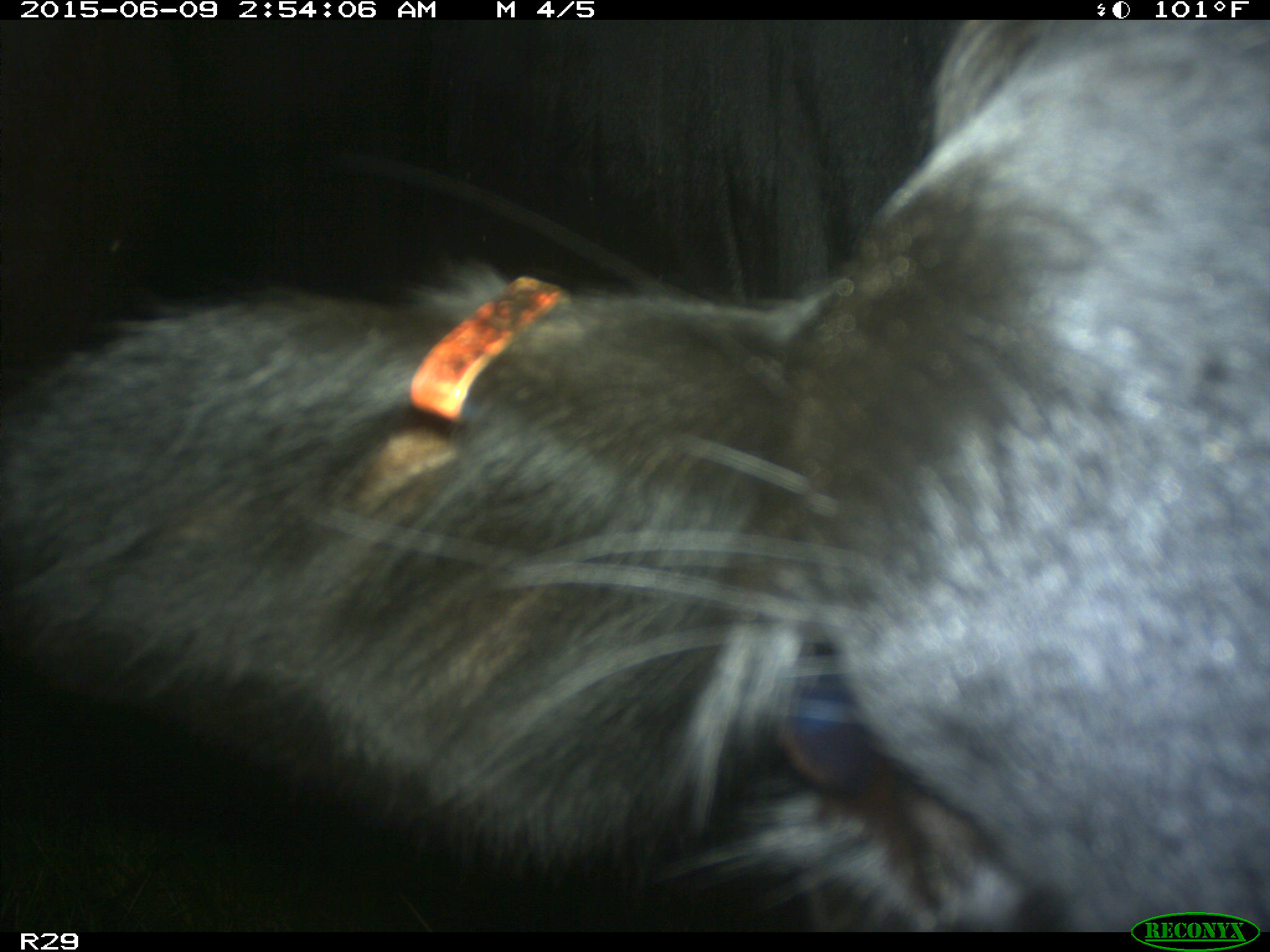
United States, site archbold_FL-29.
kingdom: Animalia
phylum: Chordata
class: Mammalia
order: Artiodactyla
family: Bovidae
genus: Bos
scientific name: Bos taurus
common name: domestic cow